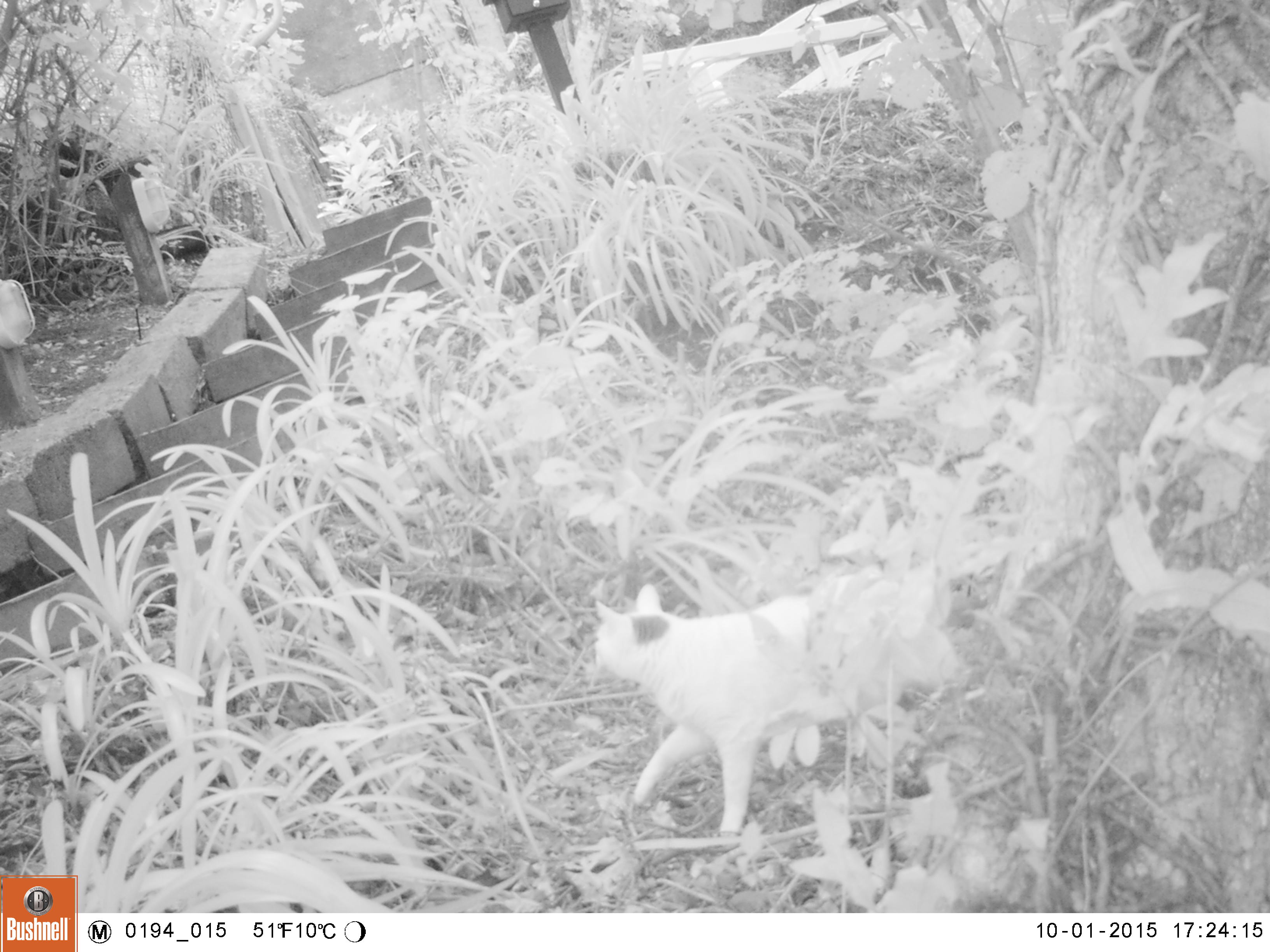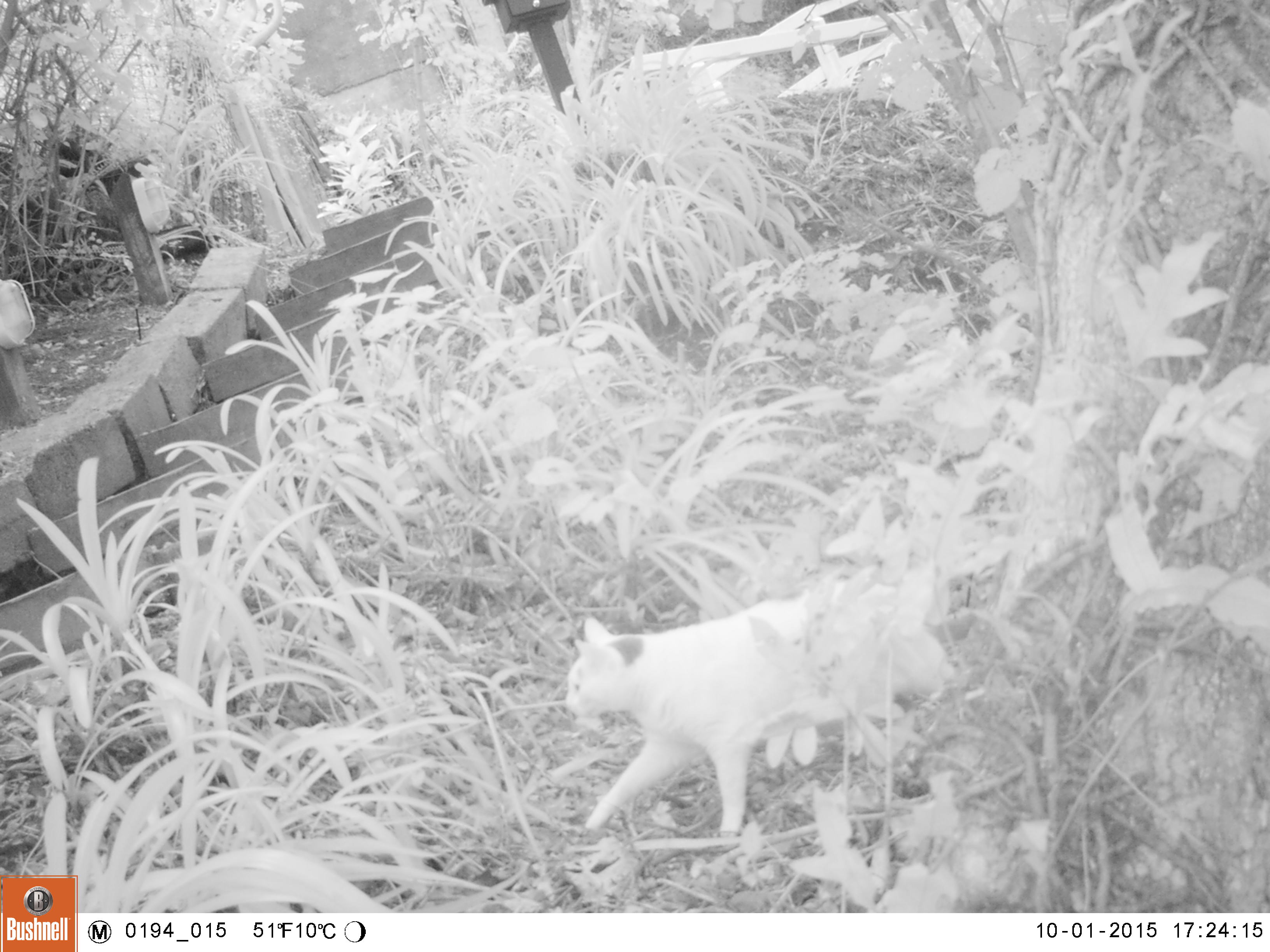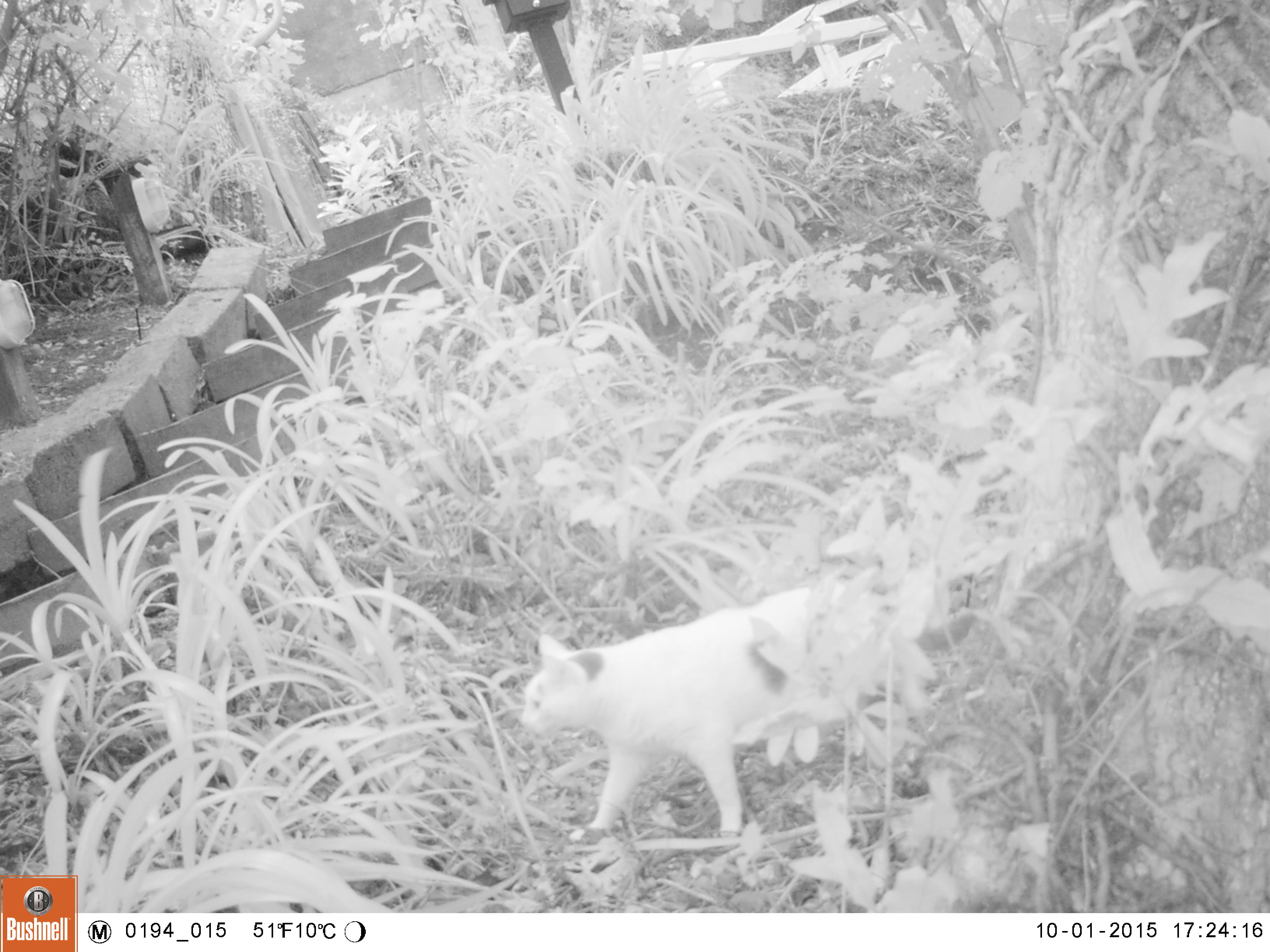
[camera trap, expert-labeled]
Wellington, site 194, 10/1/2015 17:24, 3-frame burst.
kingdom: Animalia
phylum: Chordata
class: Mammalia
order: Carnivora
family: Felidae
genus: Felis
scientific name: Felis catus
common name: cat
Cat (Felis catus).